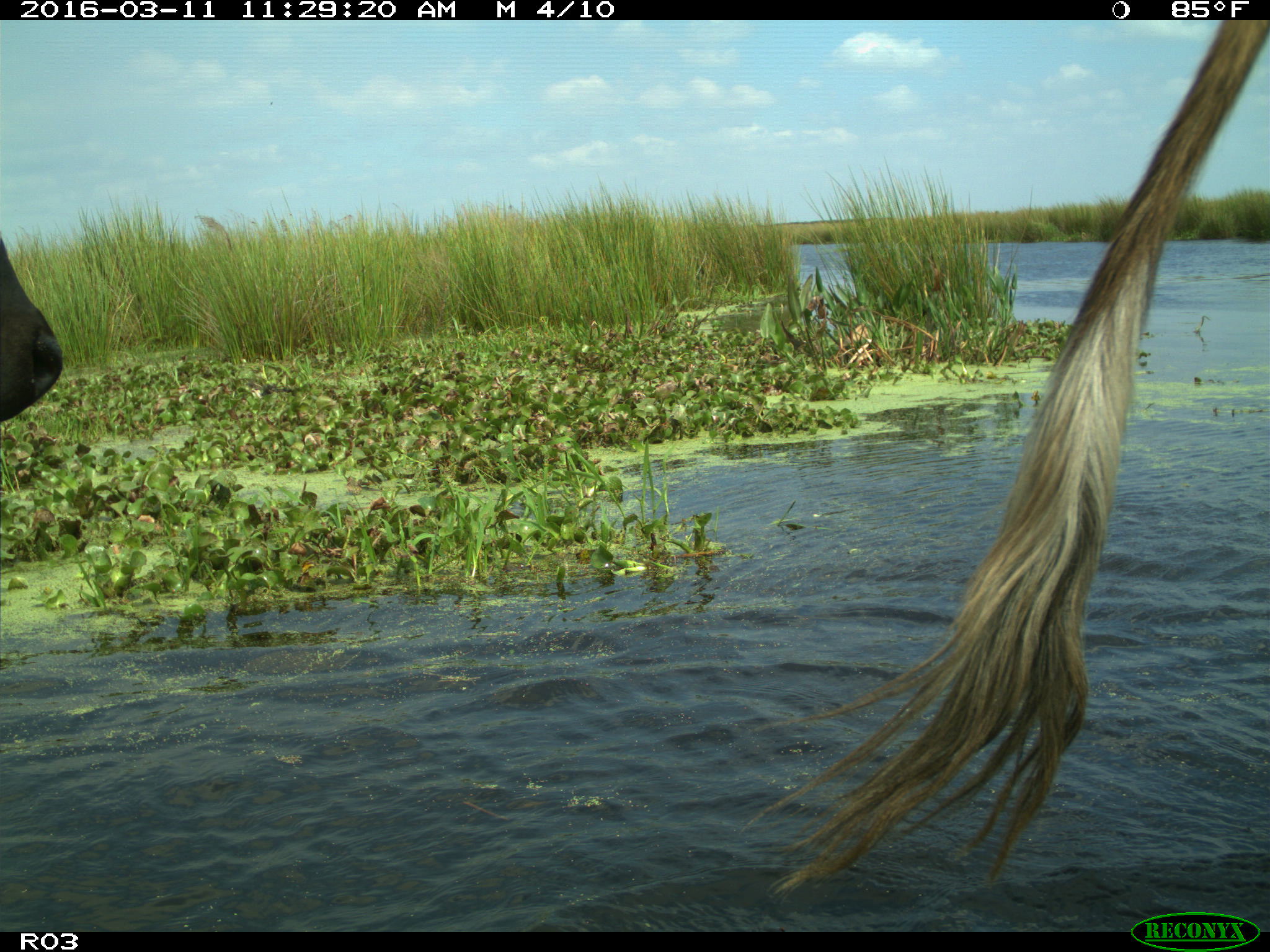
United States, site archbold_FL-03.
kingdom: Animalia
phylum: Chordata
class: Mammalia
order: Artiodactyla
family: Bovidae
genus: Bos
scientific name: Bos taurus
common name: domestic cow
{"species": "Bos taurus (domestic cow)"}